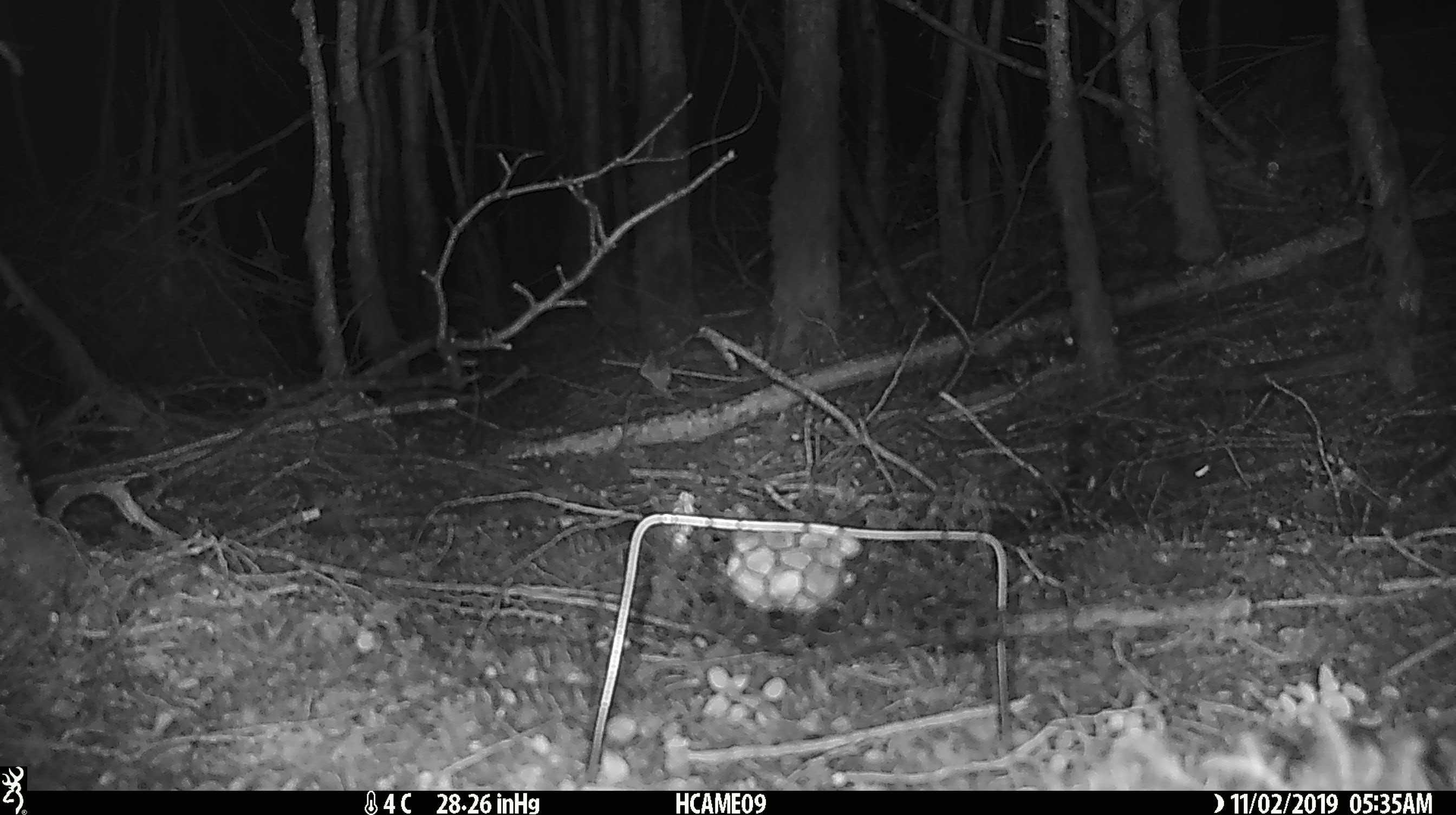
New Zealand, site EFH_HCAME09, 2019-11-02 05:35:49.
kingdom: Animalia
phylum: Chordata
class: Mammalia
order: Rodentia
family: Muridae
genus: Mus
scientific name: Mus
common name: mouse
Mouse (Mus).